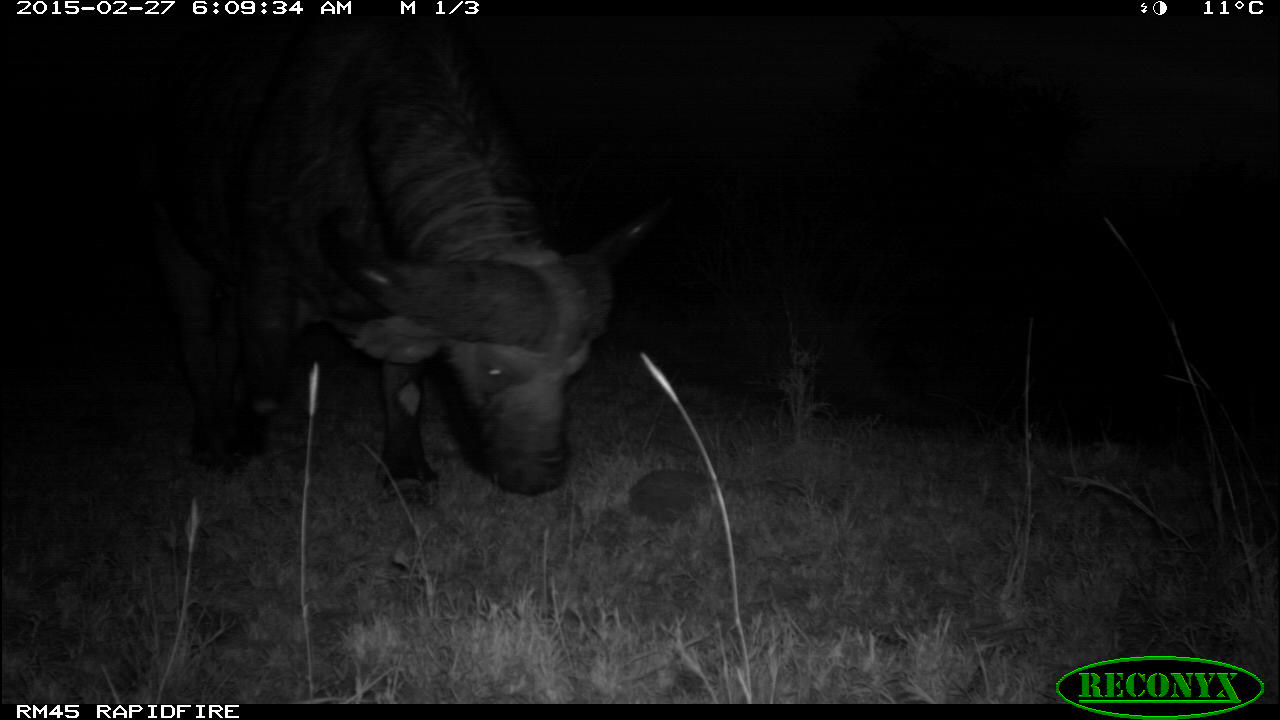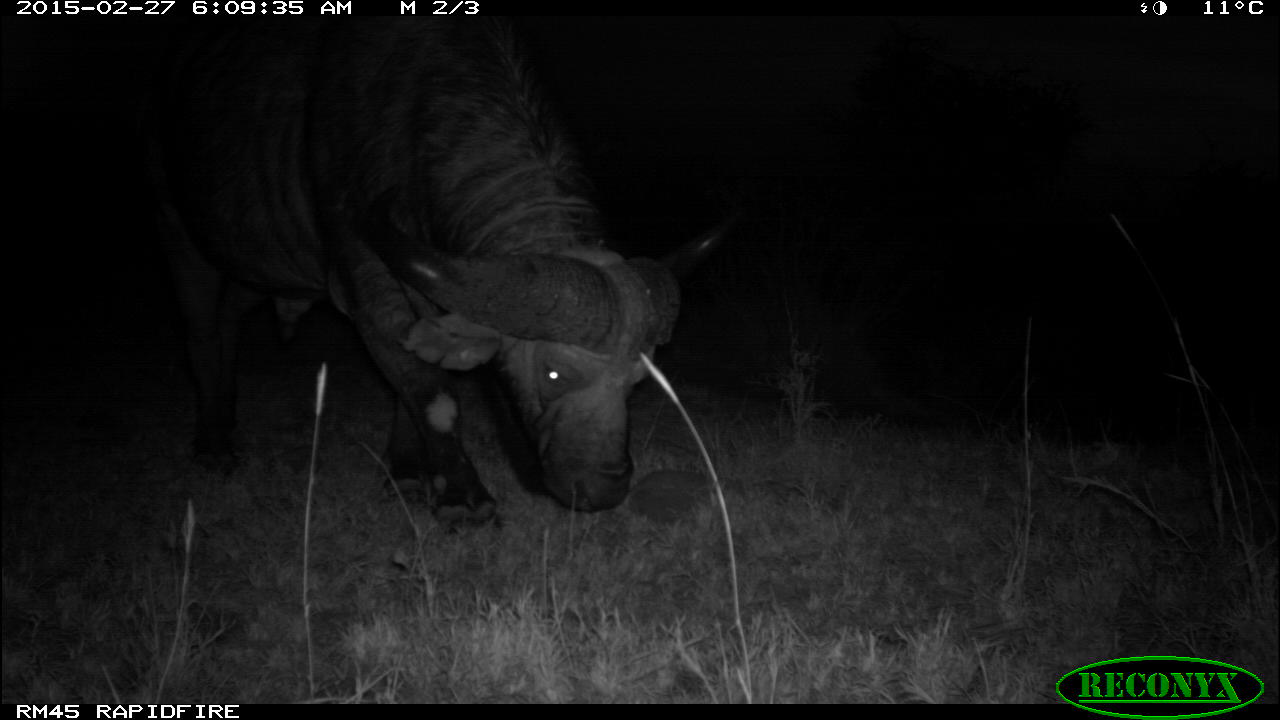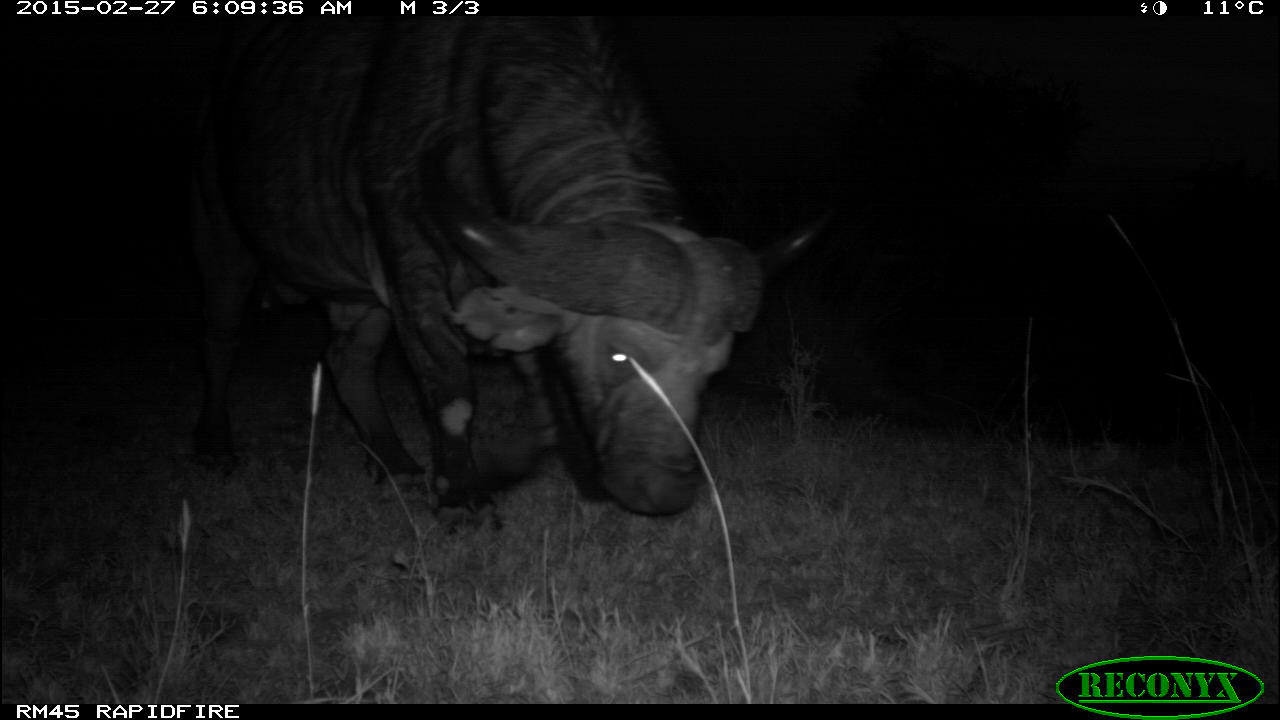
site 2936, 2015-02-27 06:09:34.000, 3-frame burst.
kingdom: Animalia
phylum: Chordata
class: Mammalia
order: Artiodactyla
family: Bovidae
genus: Syncerus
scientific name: Syncerus caffer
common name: african buffalo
Syncerus caffer (african buffalo), count 1.